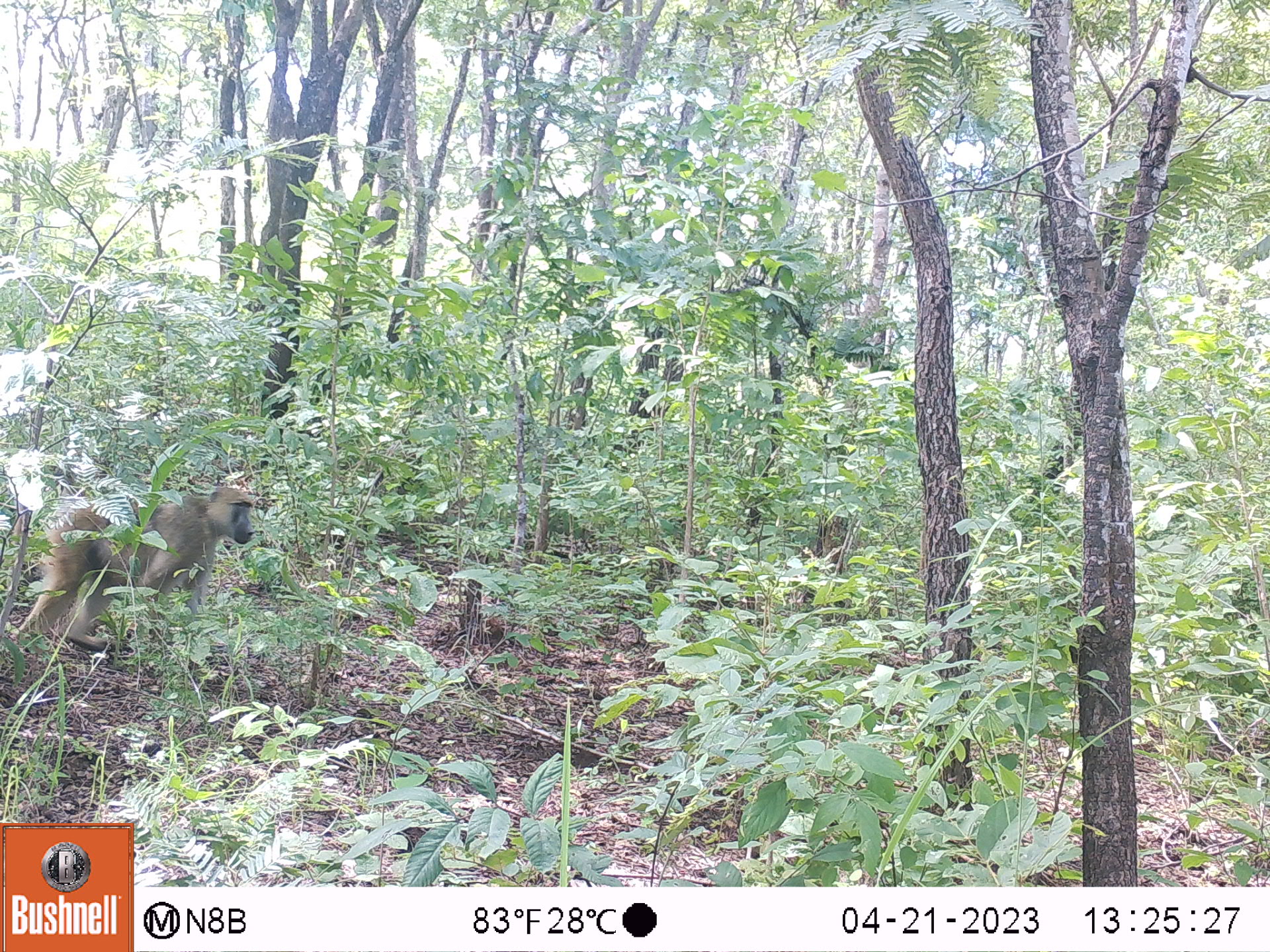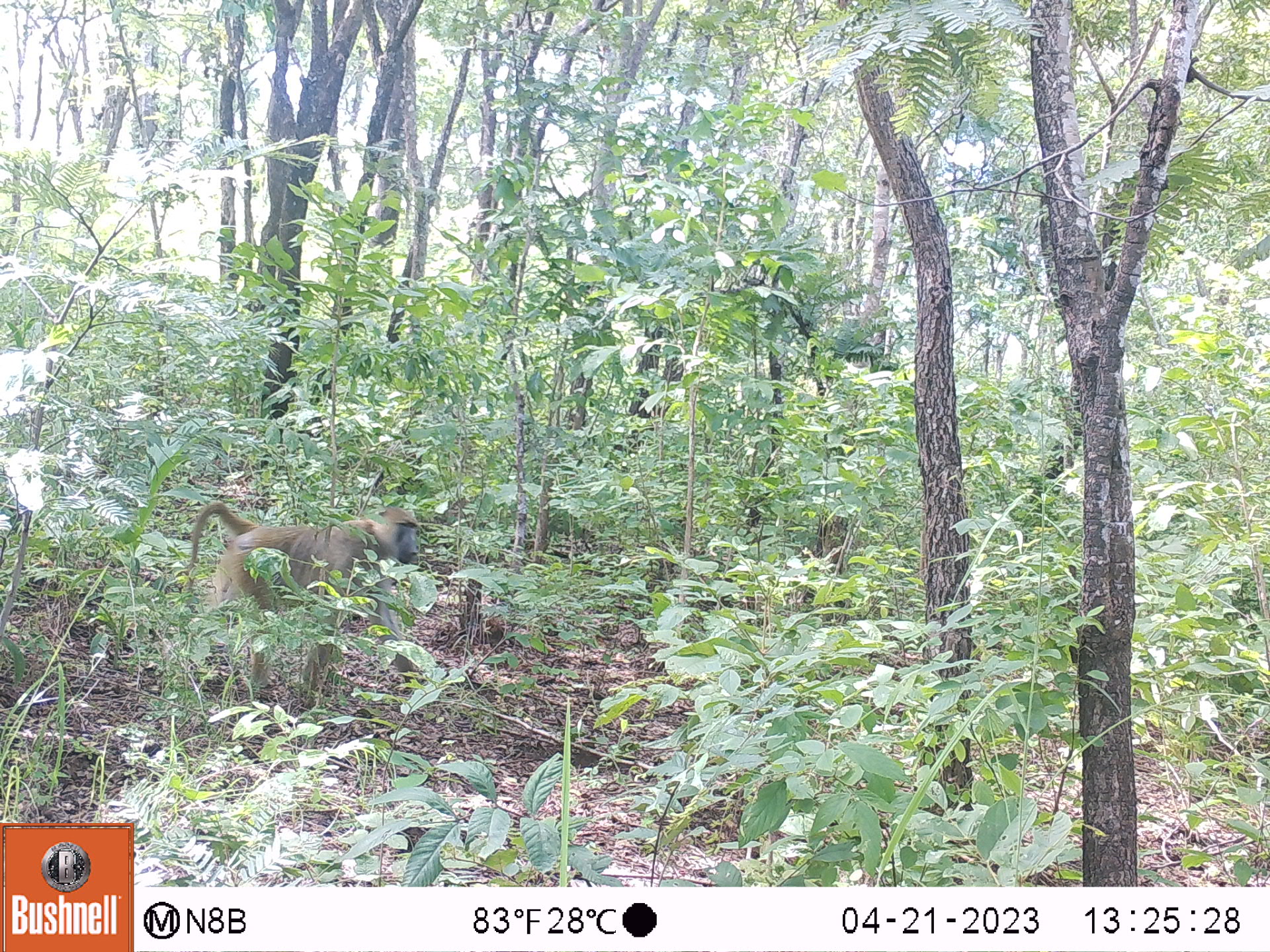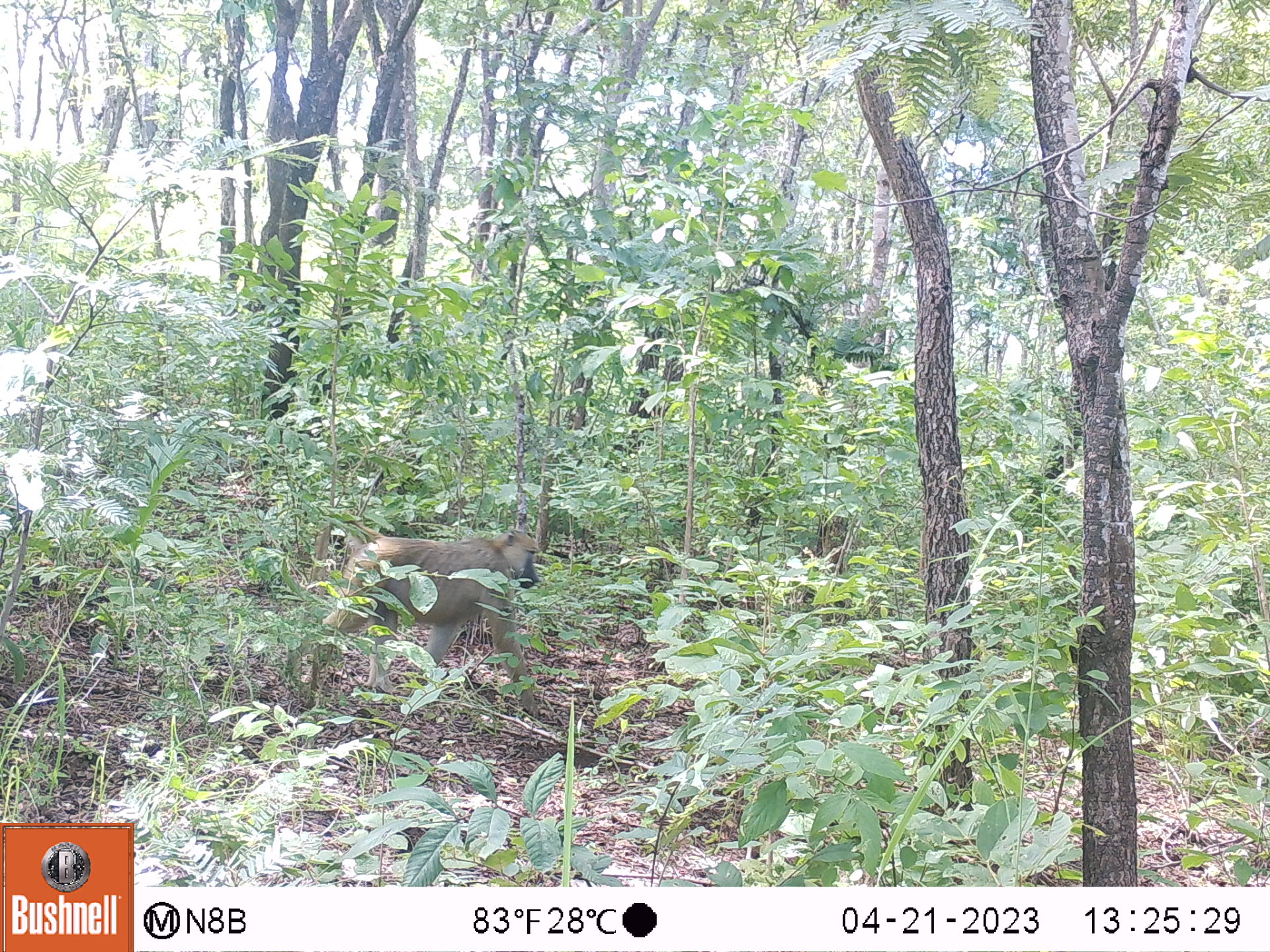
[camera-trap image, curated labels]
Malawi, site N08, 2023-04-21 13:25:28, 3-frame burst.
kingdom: Animalia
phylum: Chordata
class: Mammalia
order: Primates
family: Cercopithecidae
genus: Papio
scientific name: Papio cynocephalus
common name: yellow baboon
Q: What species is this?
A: Yellow baboon (Papio cynocephalus).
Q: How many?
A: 1.